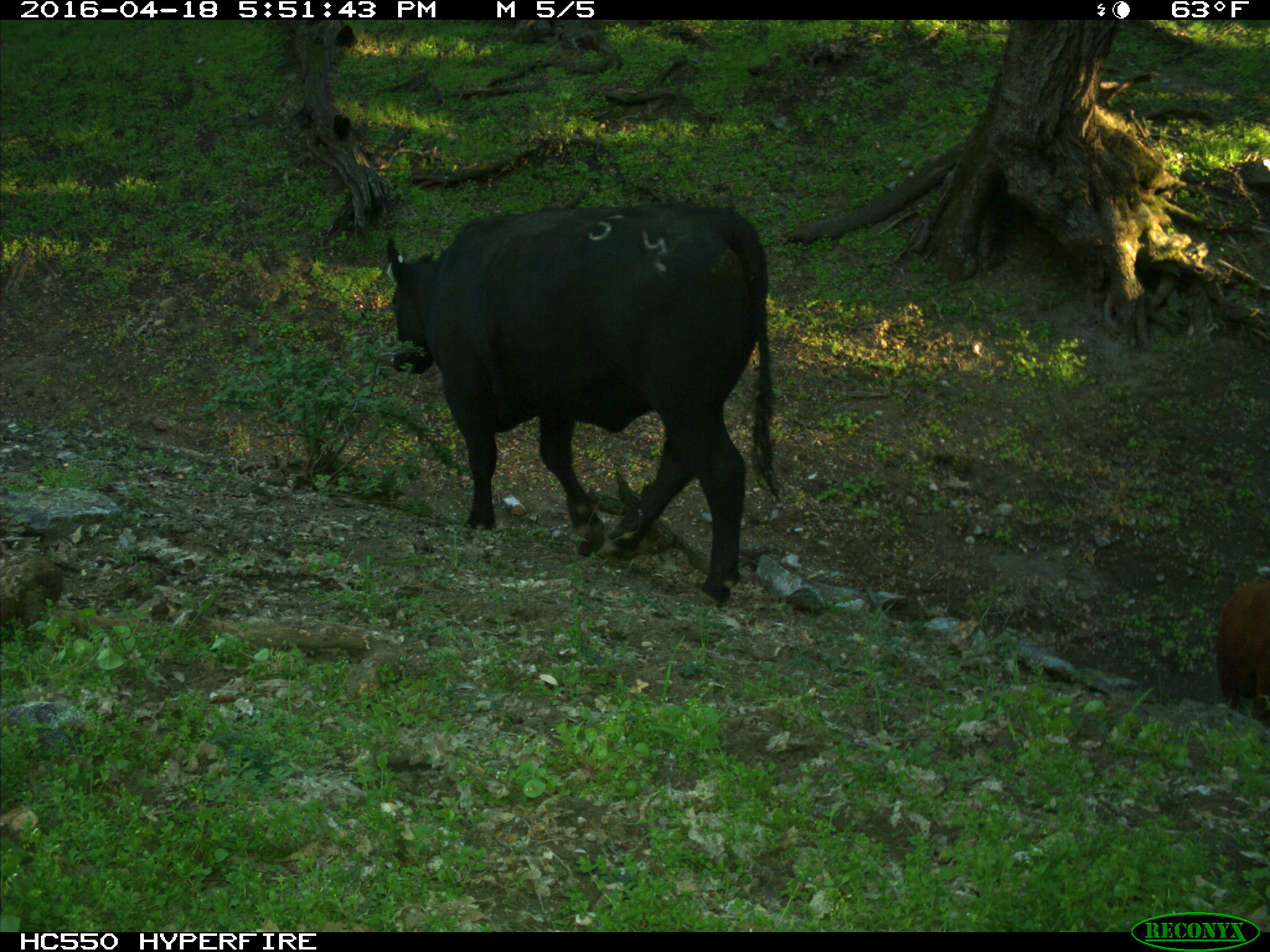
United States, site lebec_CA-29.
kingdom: Animalia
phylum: Chordata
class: Mammalia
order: Artiodactyla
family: Bovidae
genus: Bos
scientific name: Bos taurus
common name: domestic cow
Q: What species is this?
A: Bos taurus (domestic cow).